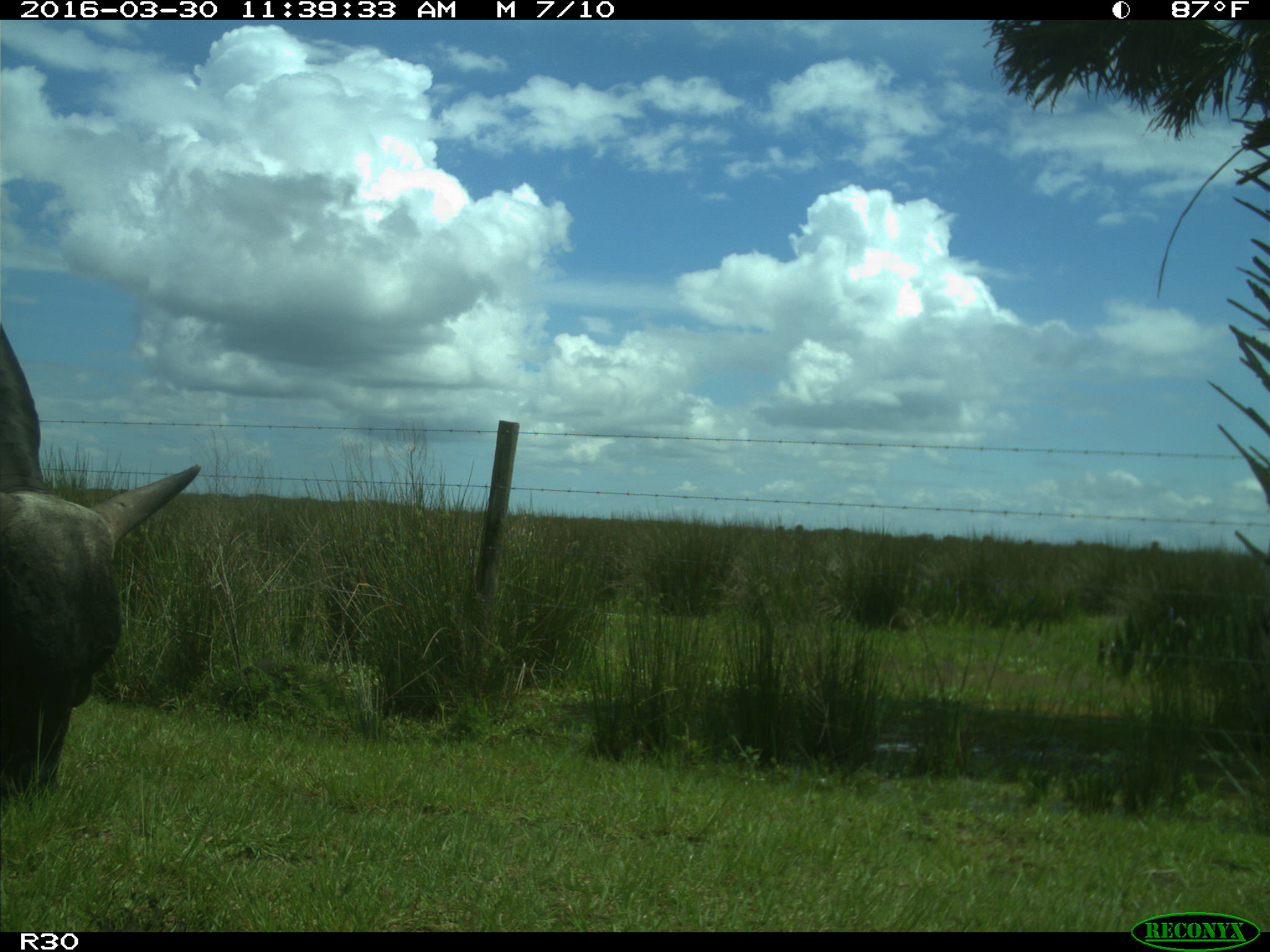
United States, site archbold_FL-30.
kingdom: Animalia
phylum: Chordata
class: Mammalia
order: Artiodactyla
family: Bovidae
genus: Bos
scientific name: Bos taurus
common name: domestic cow